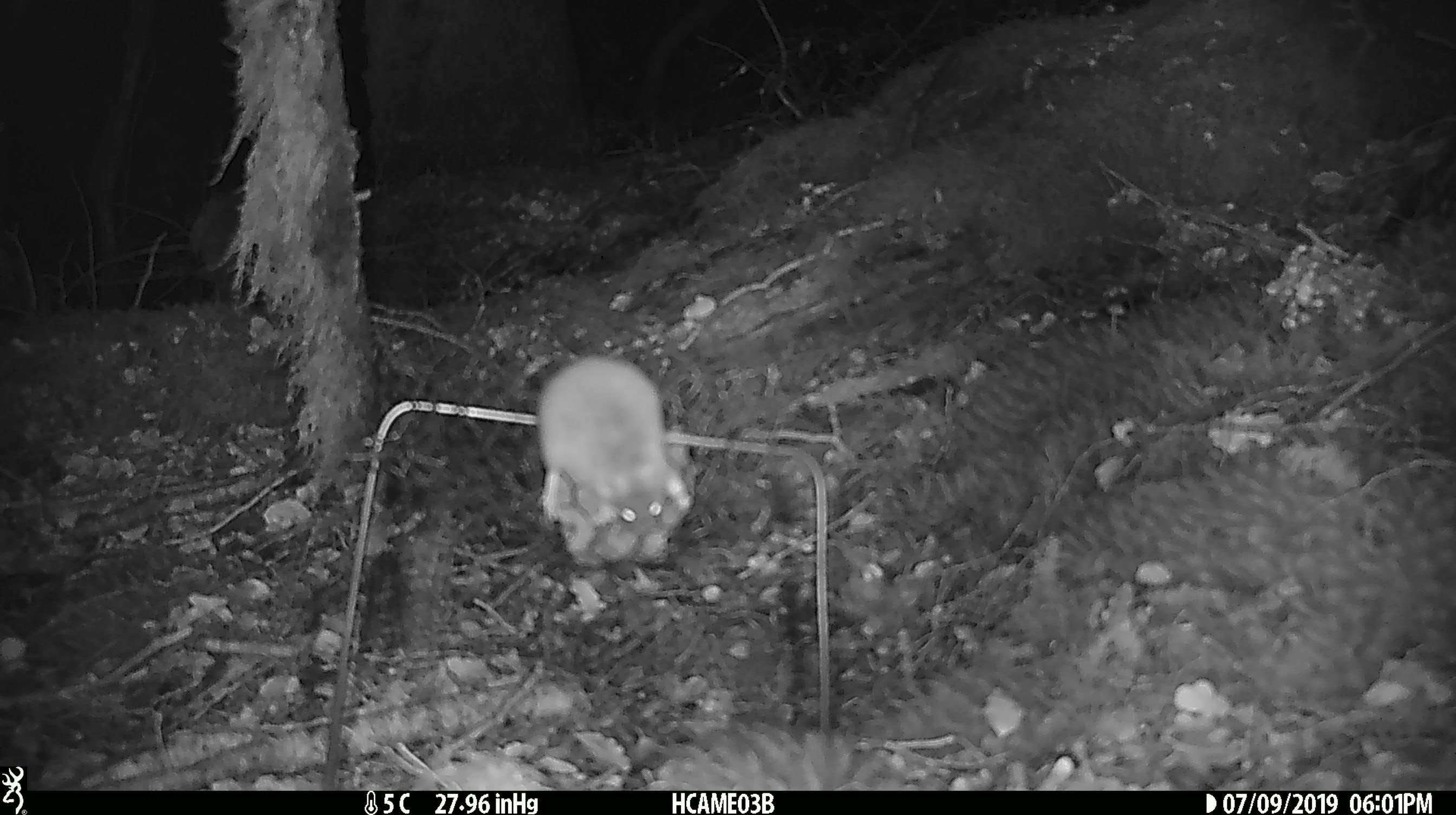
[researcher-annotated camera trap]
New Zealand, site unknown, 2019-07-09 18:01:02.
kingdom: Animalia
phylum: Chordata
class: Mammalia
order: Rodentia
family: Muridae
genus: Mus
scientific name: Mus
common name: mouse